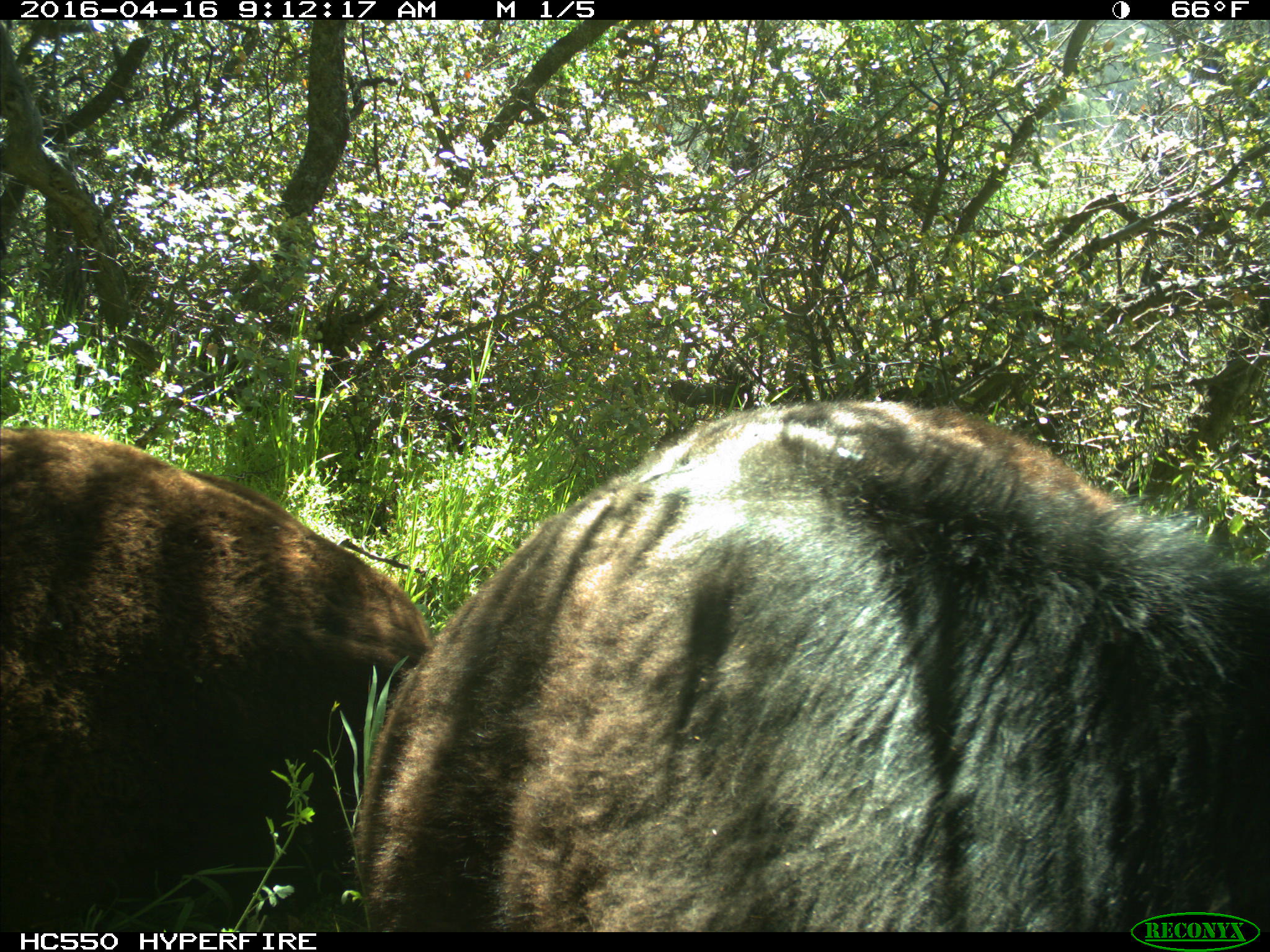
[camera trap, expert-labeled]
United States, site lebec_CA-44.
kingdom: Animalia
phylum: Chordata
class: Mammalia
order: Artiodactyla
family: Bovidae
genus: Bos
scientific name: Bos taurus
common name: domestic cow